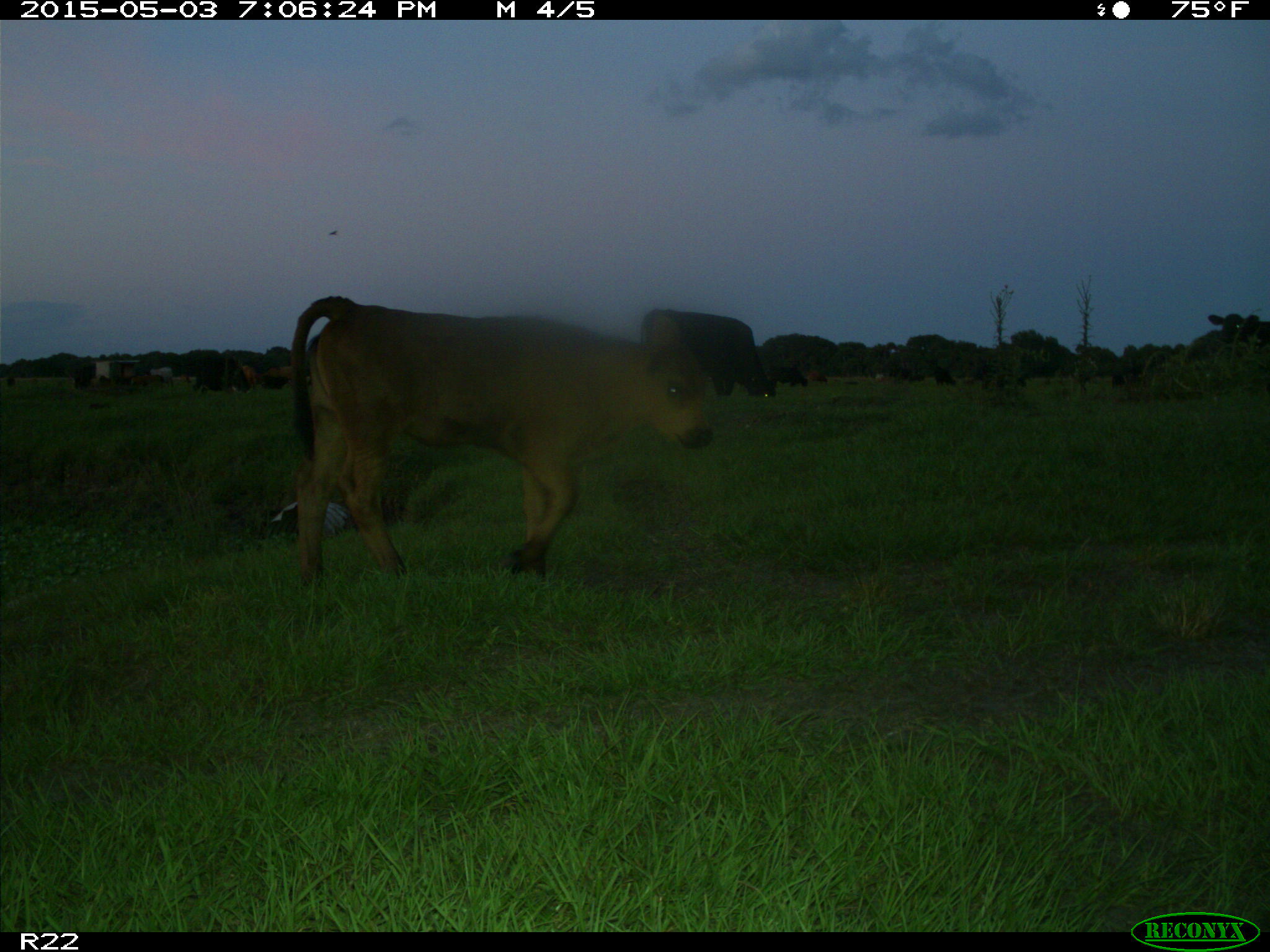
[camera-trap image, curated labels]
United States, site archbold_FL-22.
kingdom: Animalia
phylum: Chordata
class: Mammalia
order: Artiodactyla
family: Bovidae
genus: Bos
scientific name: Bos taurus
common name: domestic cow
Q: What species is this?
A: Bos taurus (domestic cow).